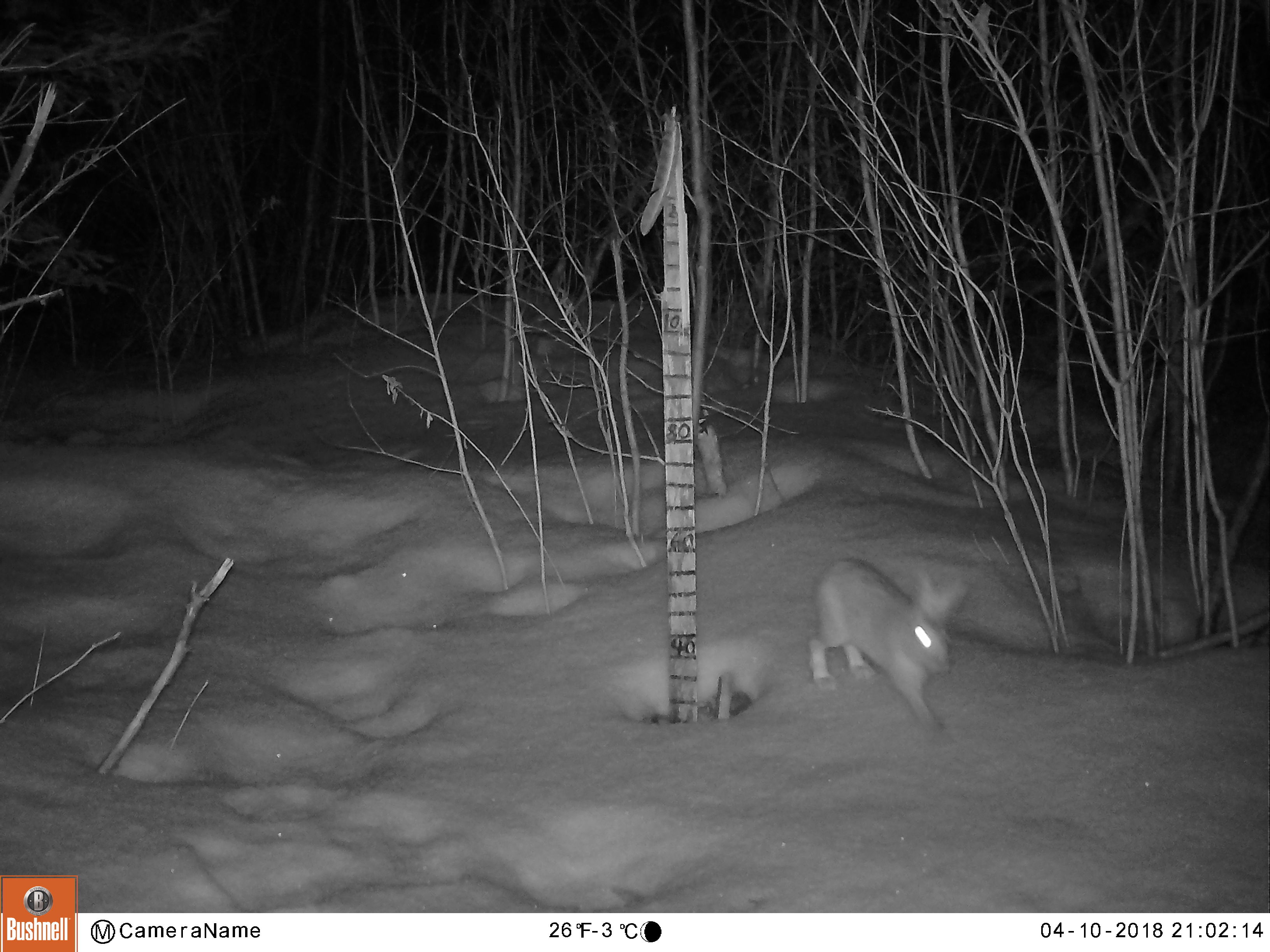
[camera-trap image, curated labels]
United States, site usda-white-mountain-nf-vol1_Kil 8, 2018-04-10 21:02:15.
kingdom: Animalia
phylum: Chordata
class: Mammalia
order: Lagomorpha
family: Leporidae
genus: Lepus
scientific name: Lepus americanus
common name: snowshoe hare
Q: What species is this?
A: Snowshoe hare (Lepus americanus).